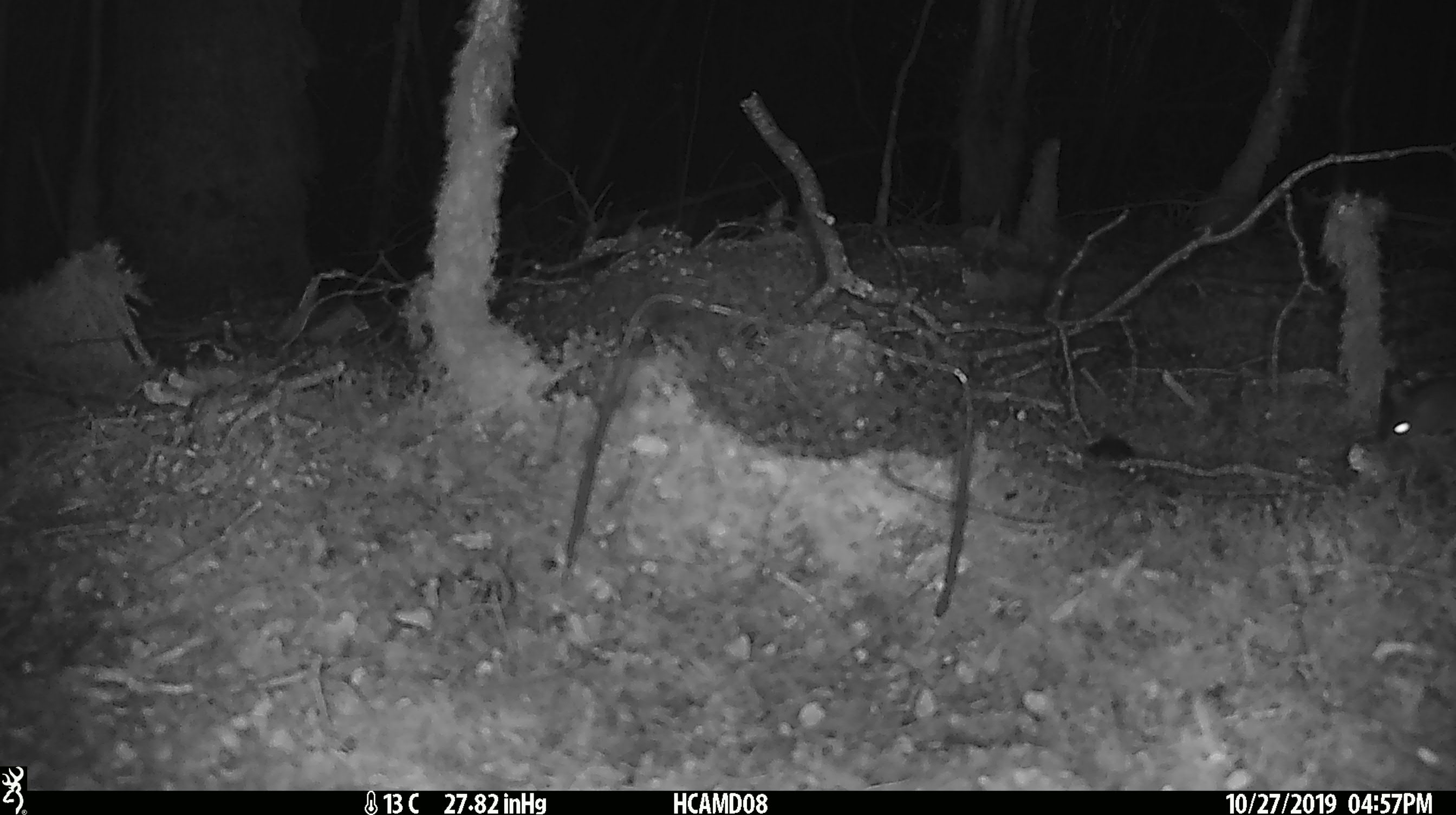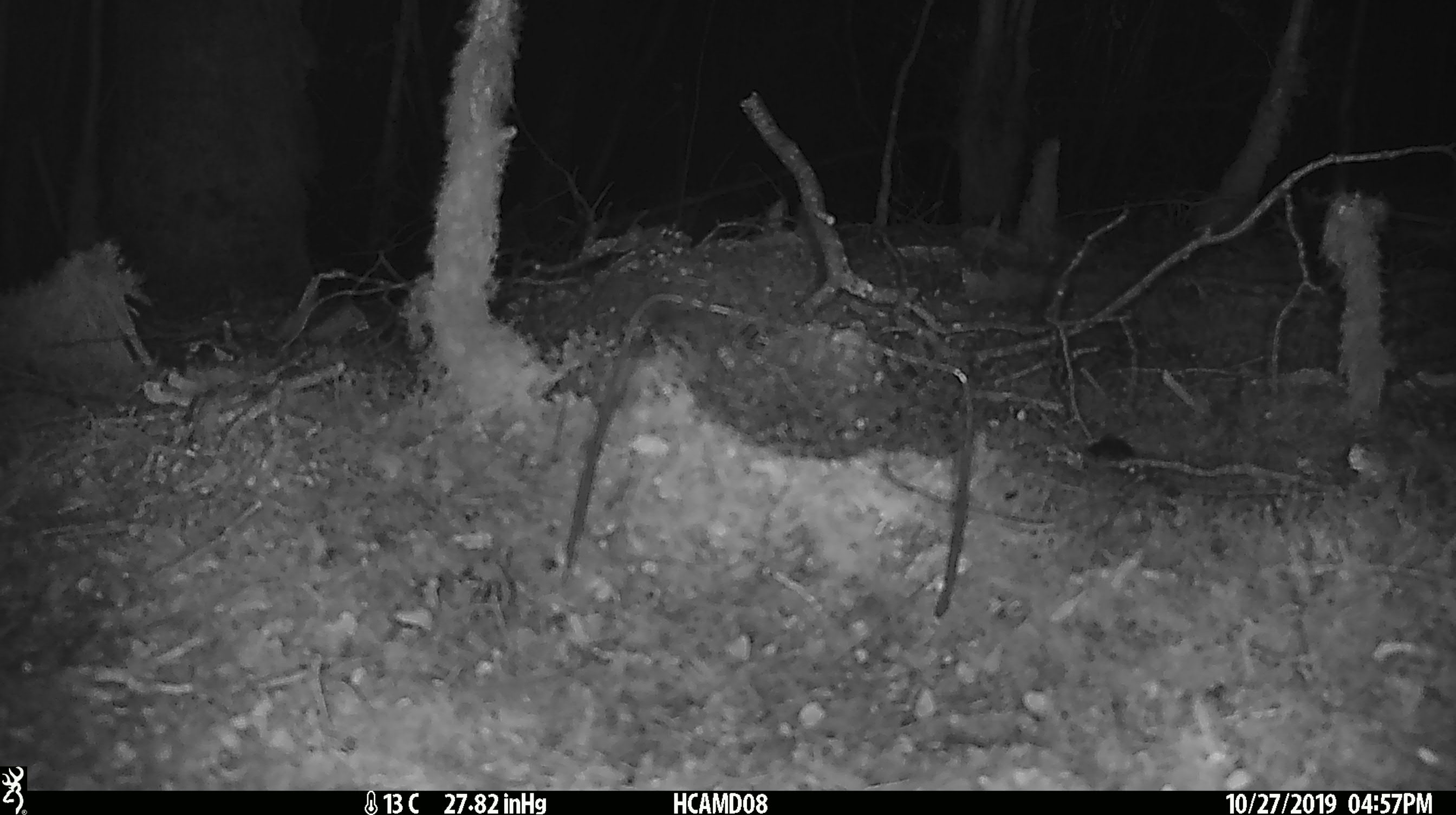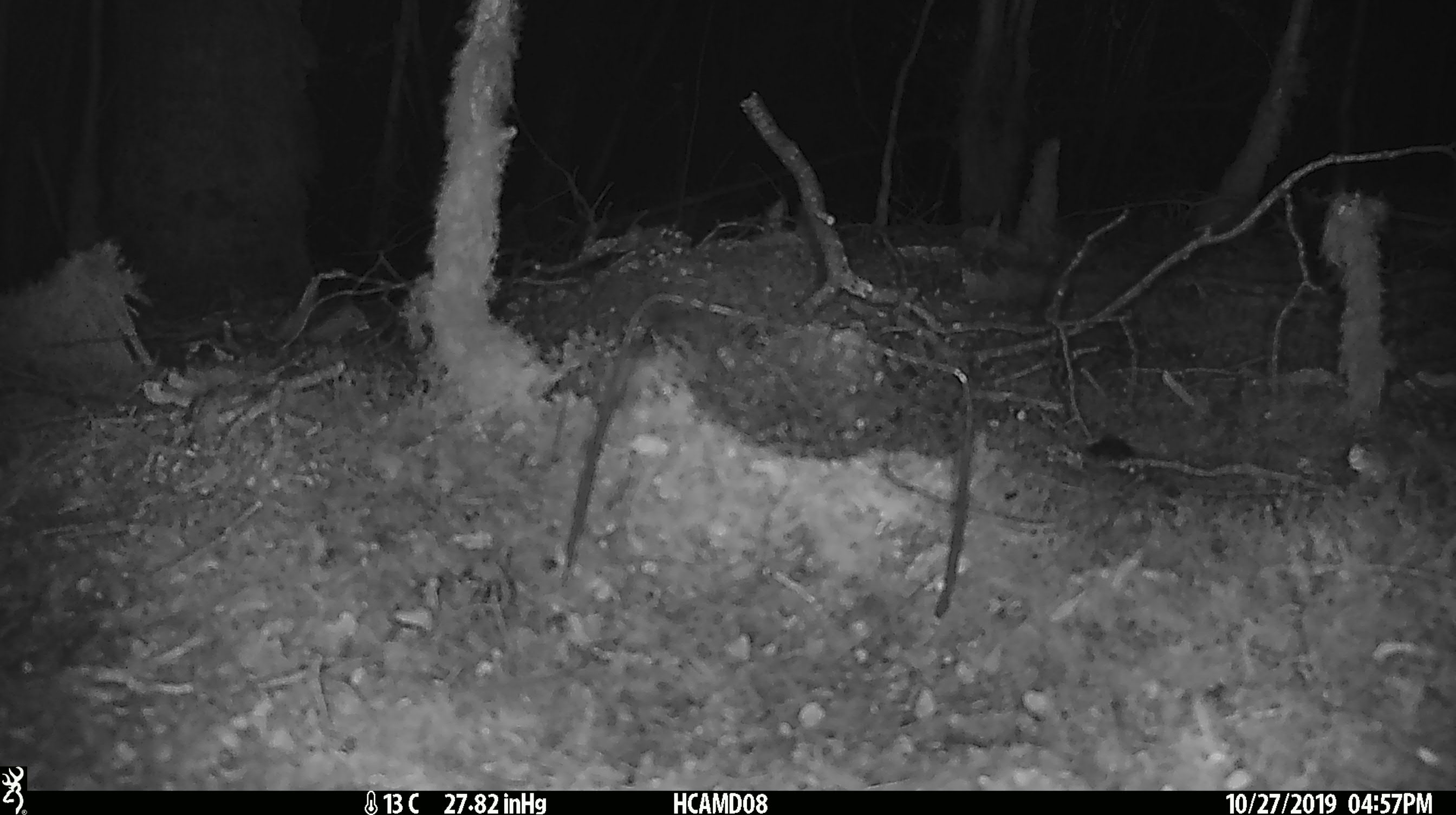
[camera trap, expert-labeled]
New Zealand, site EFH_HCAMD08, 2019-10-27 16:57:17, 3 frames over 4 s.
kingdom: Animalia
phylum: Chordata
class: Mammalia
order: Rodentia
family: Muridae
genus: Mus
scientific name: Mus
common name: mouse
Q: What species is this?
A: Mouse (Mus).